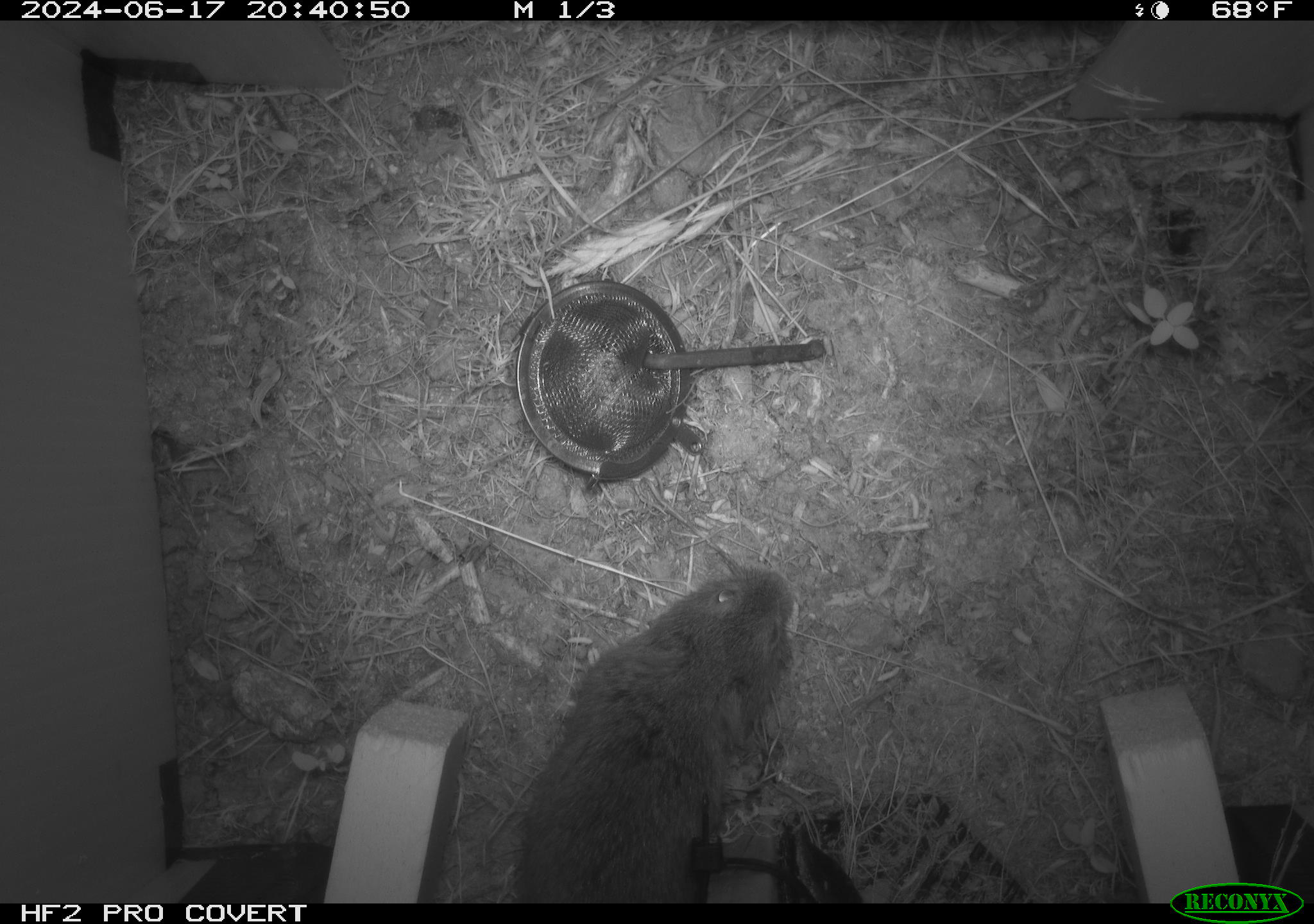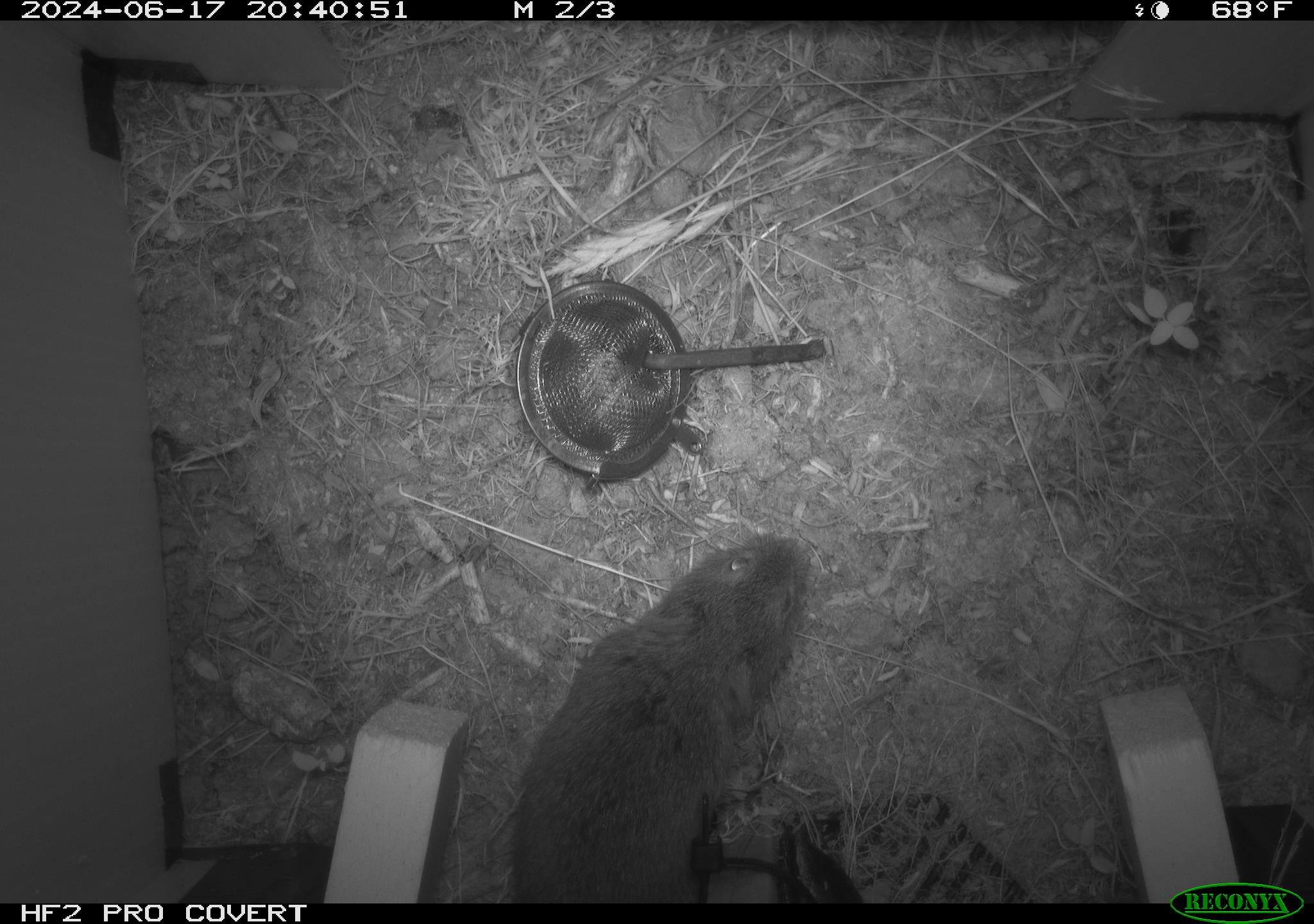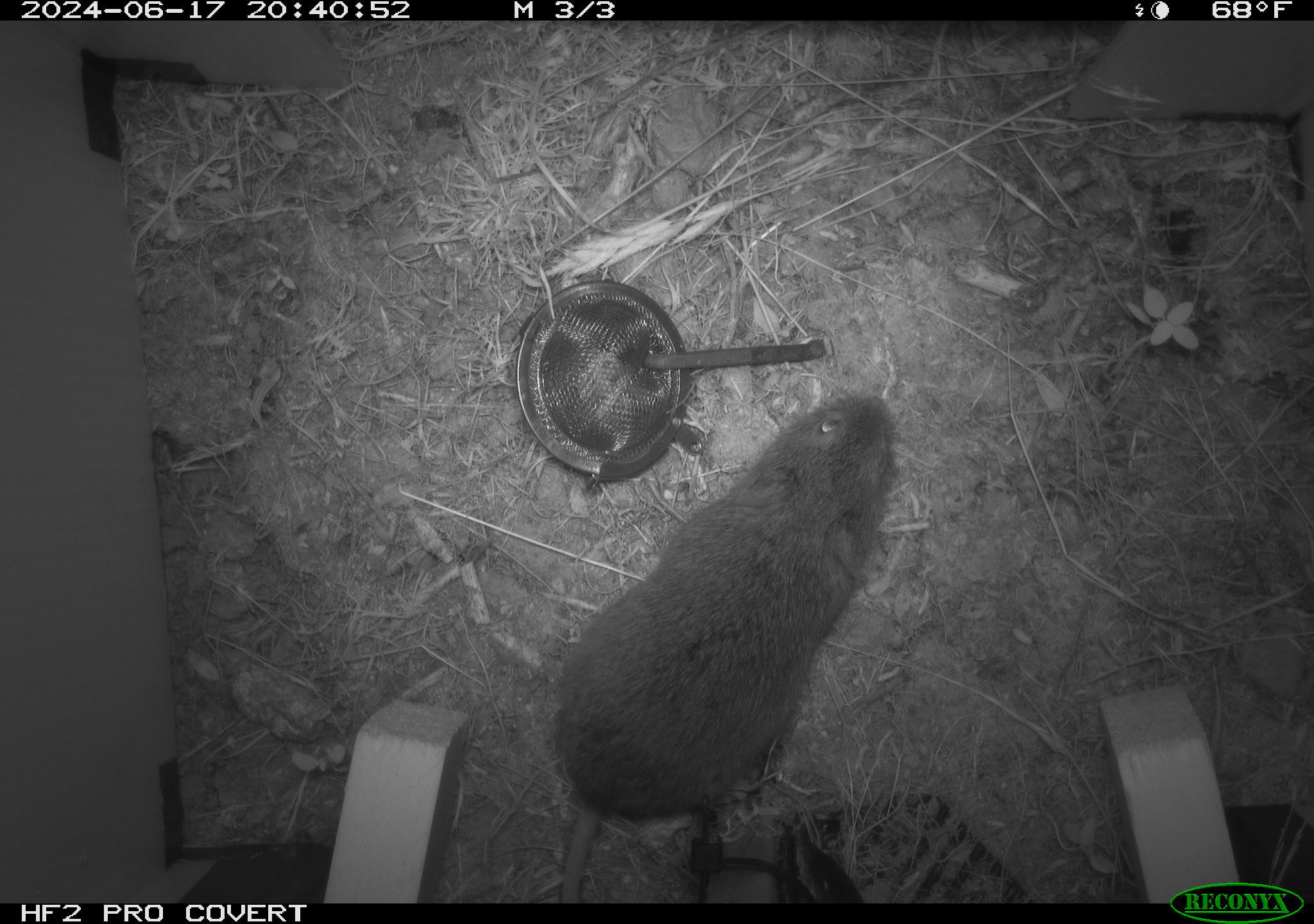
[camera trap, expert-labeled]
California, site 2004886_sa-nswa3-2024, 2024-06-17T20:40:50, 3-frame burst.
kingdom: Animalia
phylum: Chordata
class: Mammalia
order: Rodentia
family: Cricetidae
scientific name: Arvicolinae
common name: voles, lemmings, and muskrats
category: arvicolinae subfamily